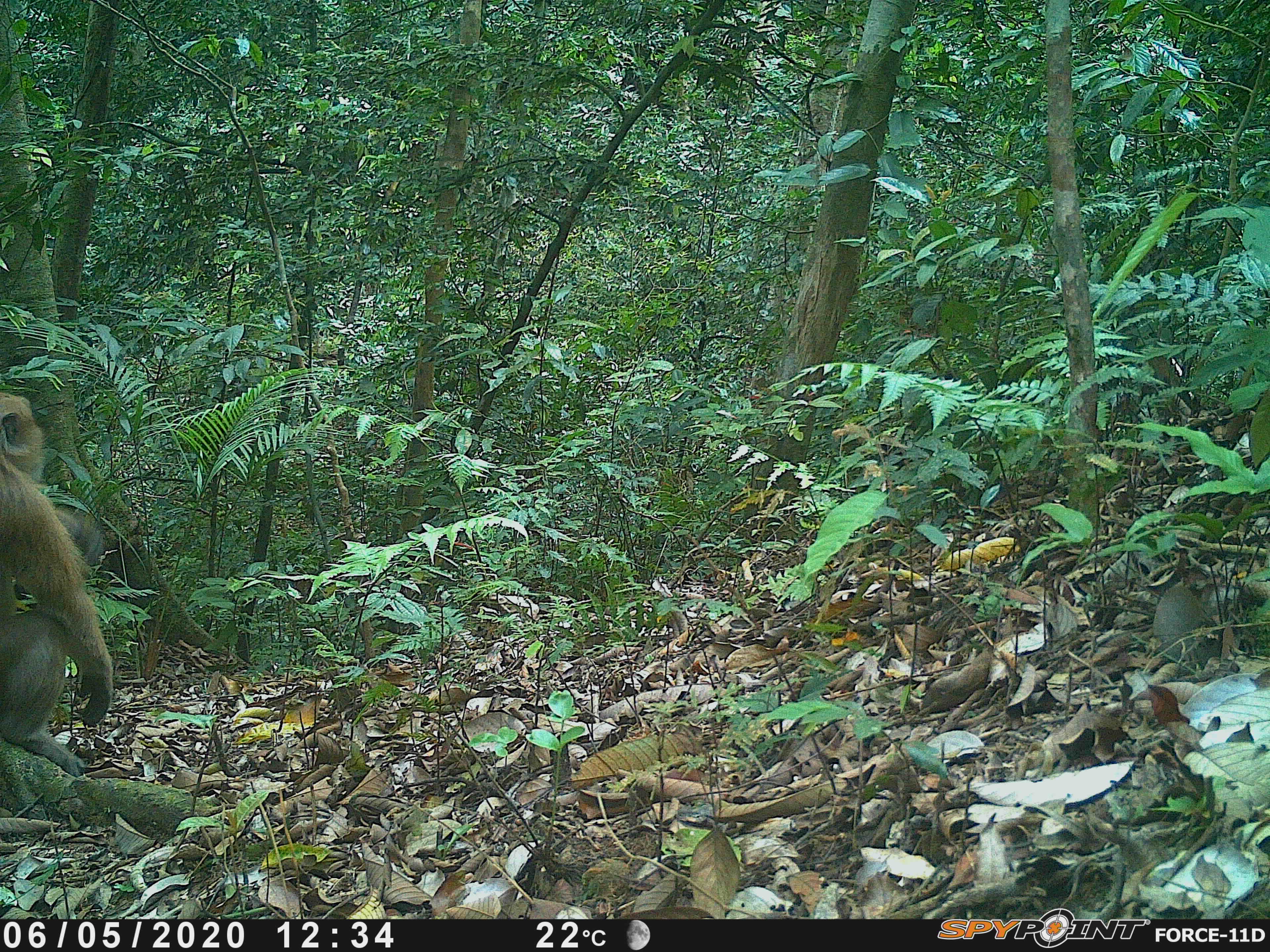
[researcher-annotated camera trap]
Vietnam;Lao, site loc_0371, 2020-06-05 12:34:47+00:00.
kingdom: Animalia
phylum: Chordata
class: Mammalia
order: Primates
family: Cercopithecidae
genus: Macaca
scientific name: Macaca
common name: macaques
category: assam or rhesus macaque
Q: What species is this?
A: Assam or rhesus macaque (macaques) (Macaca).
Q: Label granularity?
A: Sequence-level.